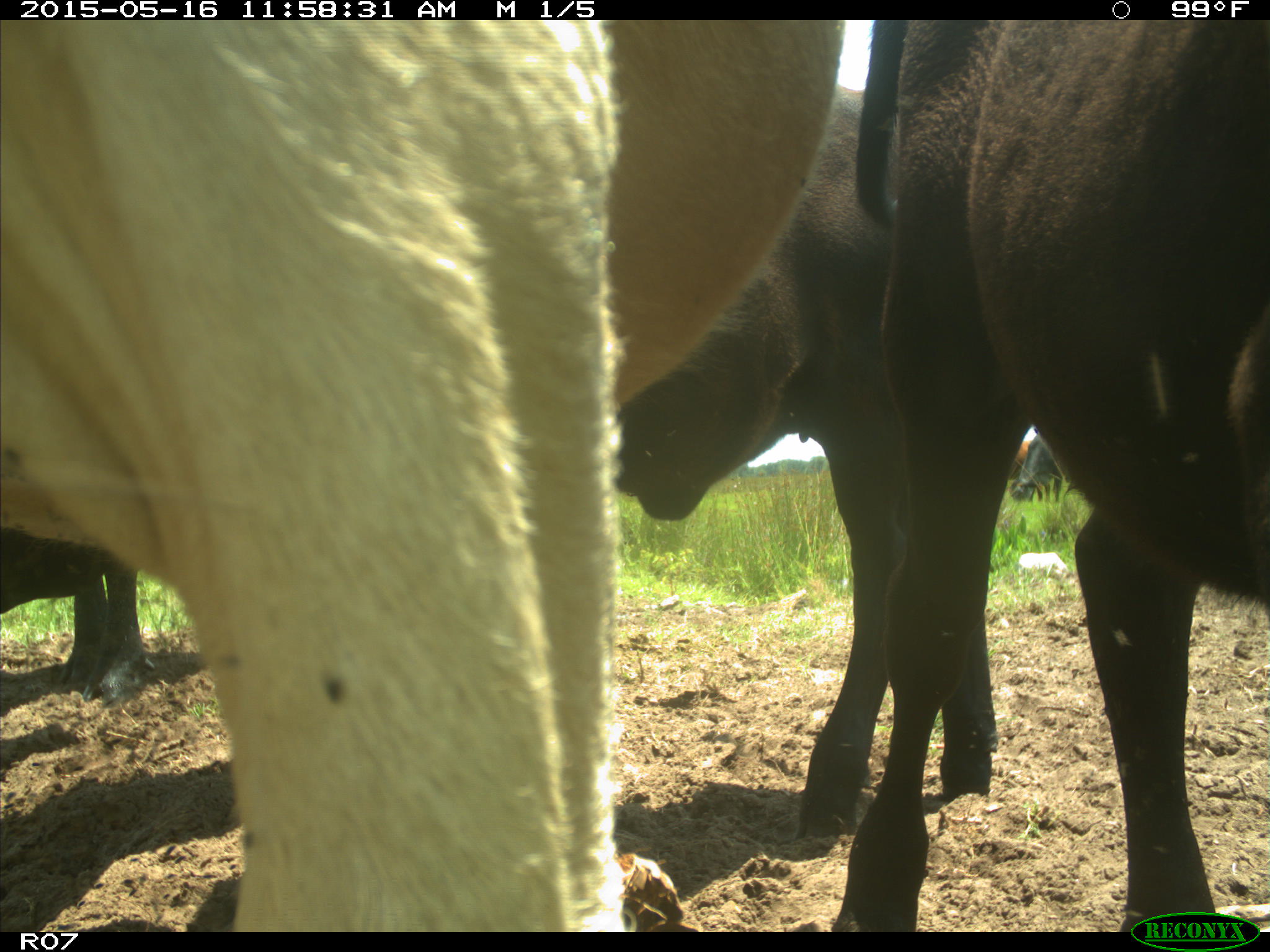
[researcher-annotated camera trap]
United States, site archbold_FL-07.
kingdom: Animalia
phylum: Chordata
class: Mammalia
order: Artiodactyla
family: Bovidae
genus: Bos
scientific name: Bos taurus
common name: domestic cow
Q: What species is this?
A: Bos taurus (domestic cow).